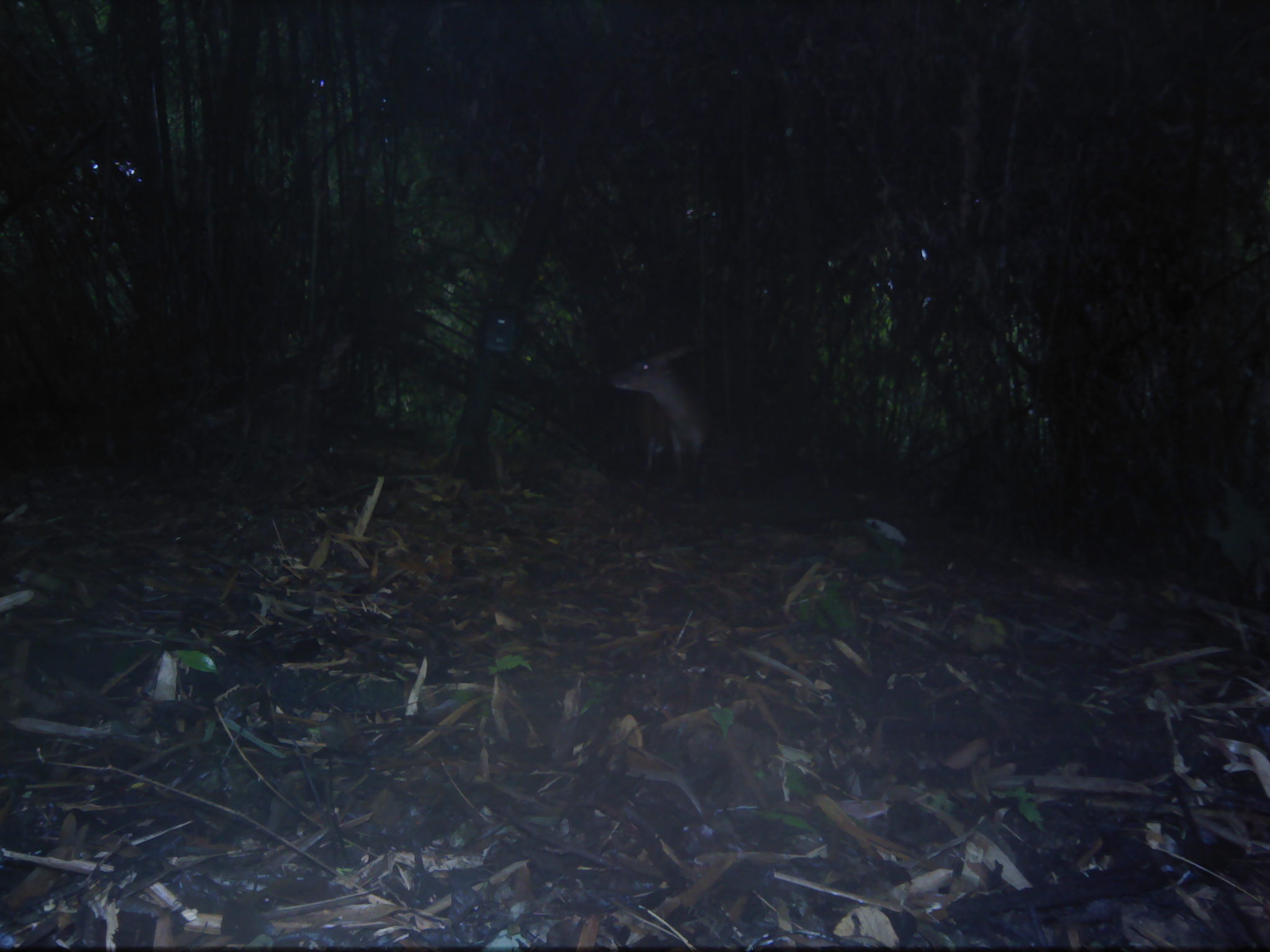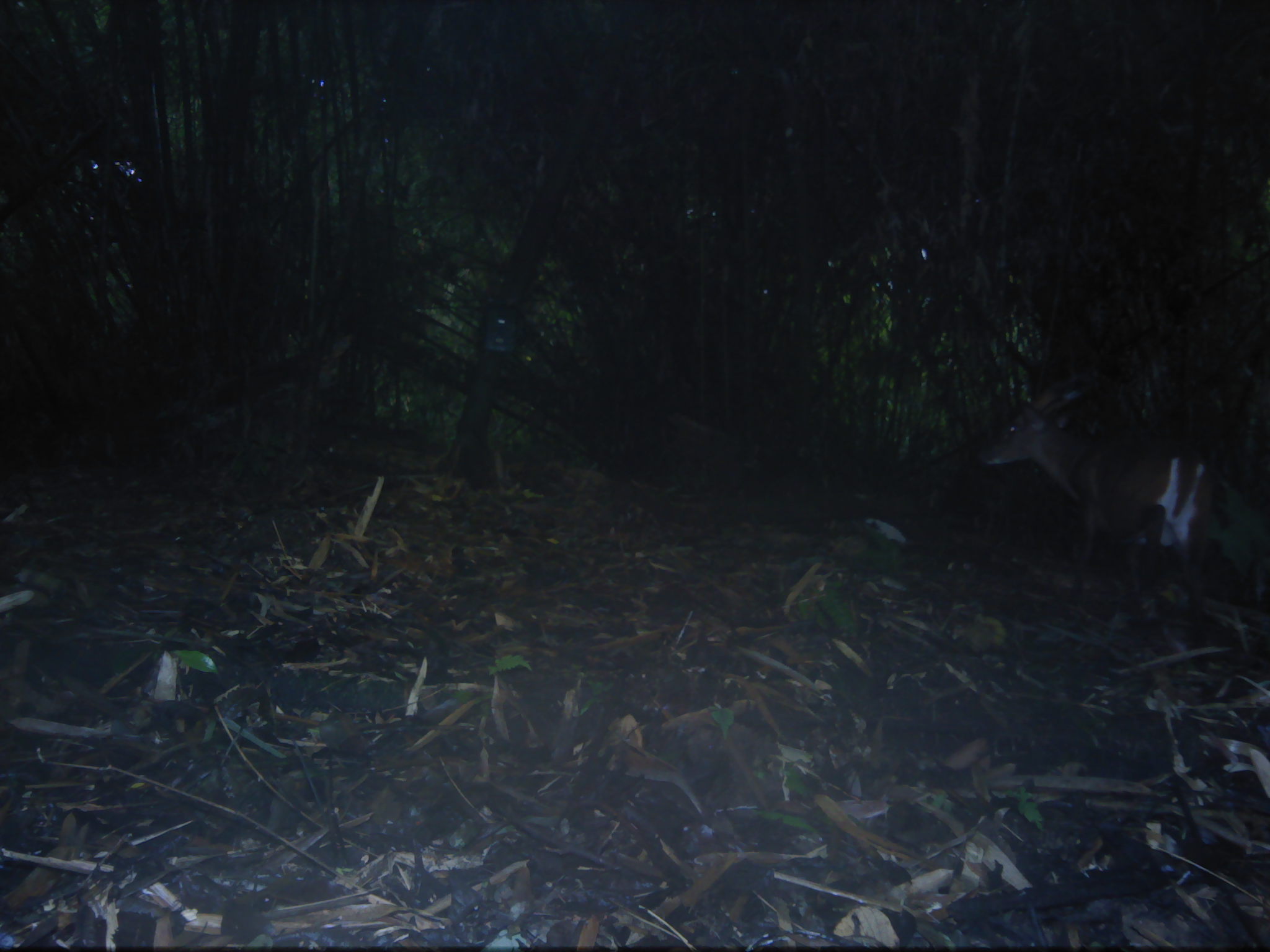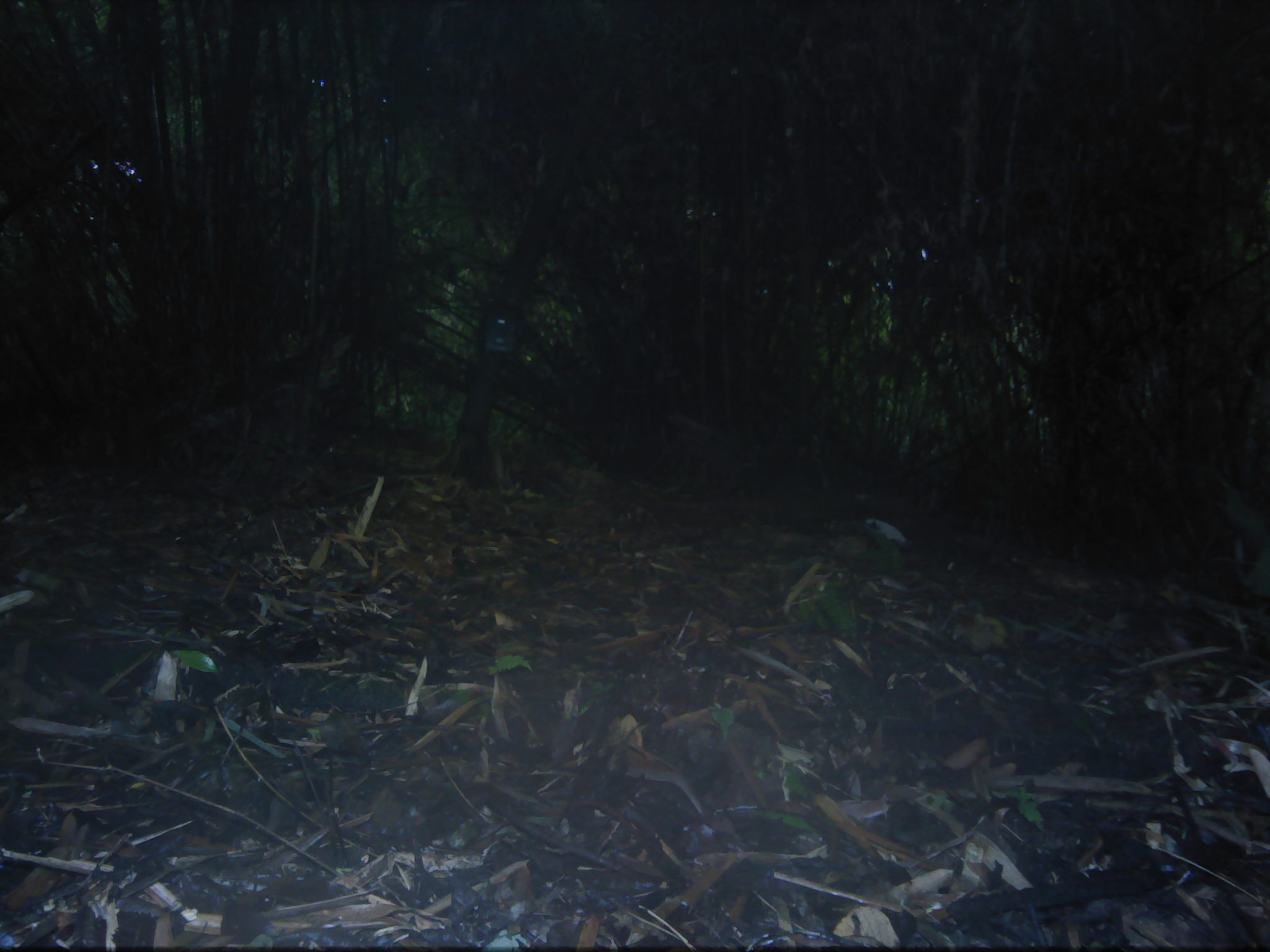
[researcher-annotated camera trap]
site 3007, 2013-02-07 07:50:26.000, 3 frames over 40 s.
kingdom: Animalia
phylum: Chordata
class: Mammalia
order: Artiodactyla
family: Cervidae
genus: Muntiacus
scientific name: Muntiacus muntjak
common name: southern red muntjac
Muntiacus muntjak (southern red muntjac), count 1.